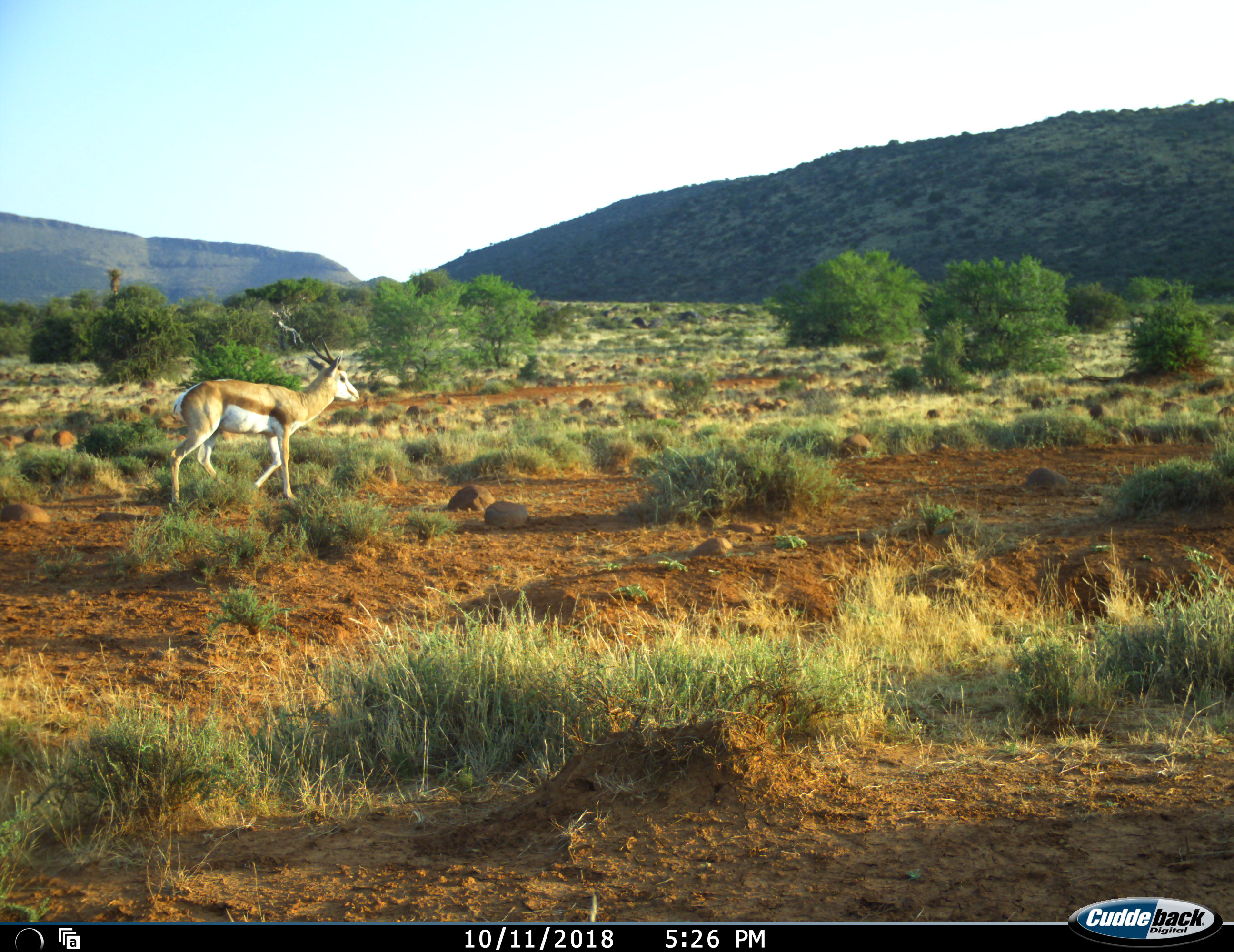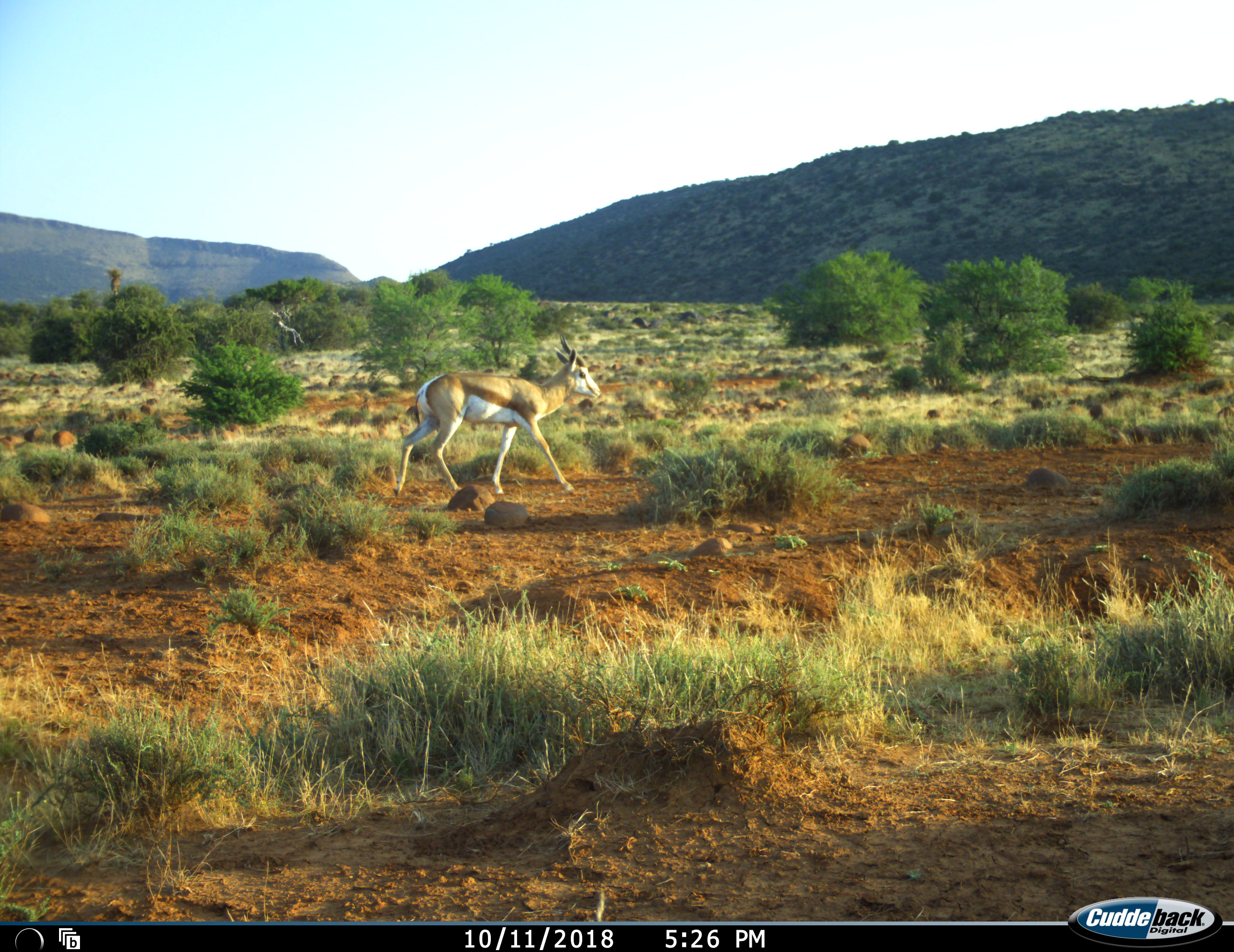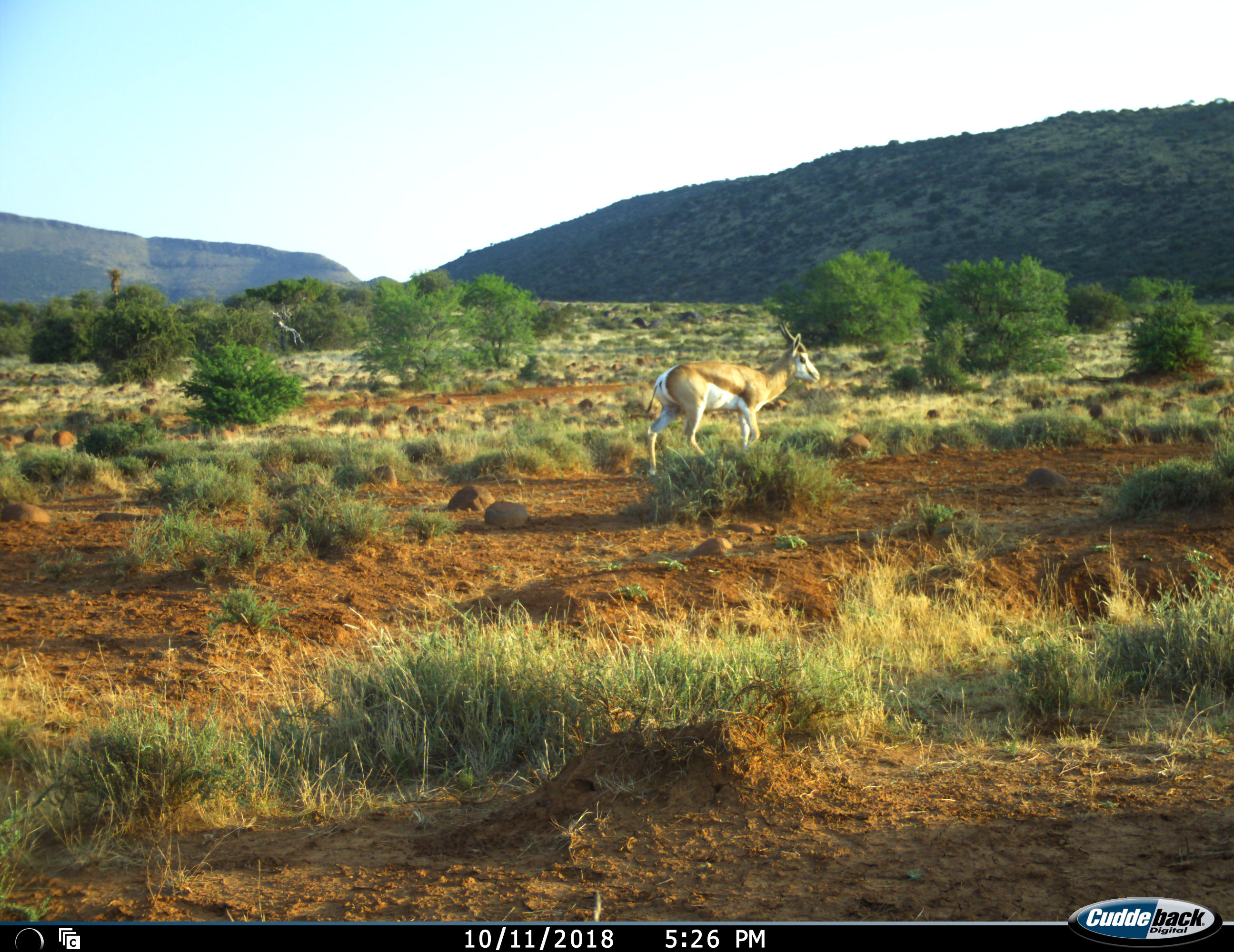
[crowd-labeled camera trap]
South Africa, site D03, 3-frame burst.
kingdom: Animalia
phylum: Chordata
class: Mammalia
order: Artiodactyla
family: Bovidae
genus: Antidorcas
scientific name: Antidorcas marsupialis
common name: springbok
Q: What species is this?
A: Springbok (Antidorcas marsupialis).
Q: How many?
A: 1.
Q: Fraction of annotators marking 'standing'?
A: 0%.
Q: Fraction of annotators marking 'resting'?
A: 0%.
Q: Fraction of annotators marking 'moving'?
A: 100%.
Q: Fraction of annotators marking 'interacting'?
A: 0%.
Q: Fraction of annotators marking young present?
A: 0%.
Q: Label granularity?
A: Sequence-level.